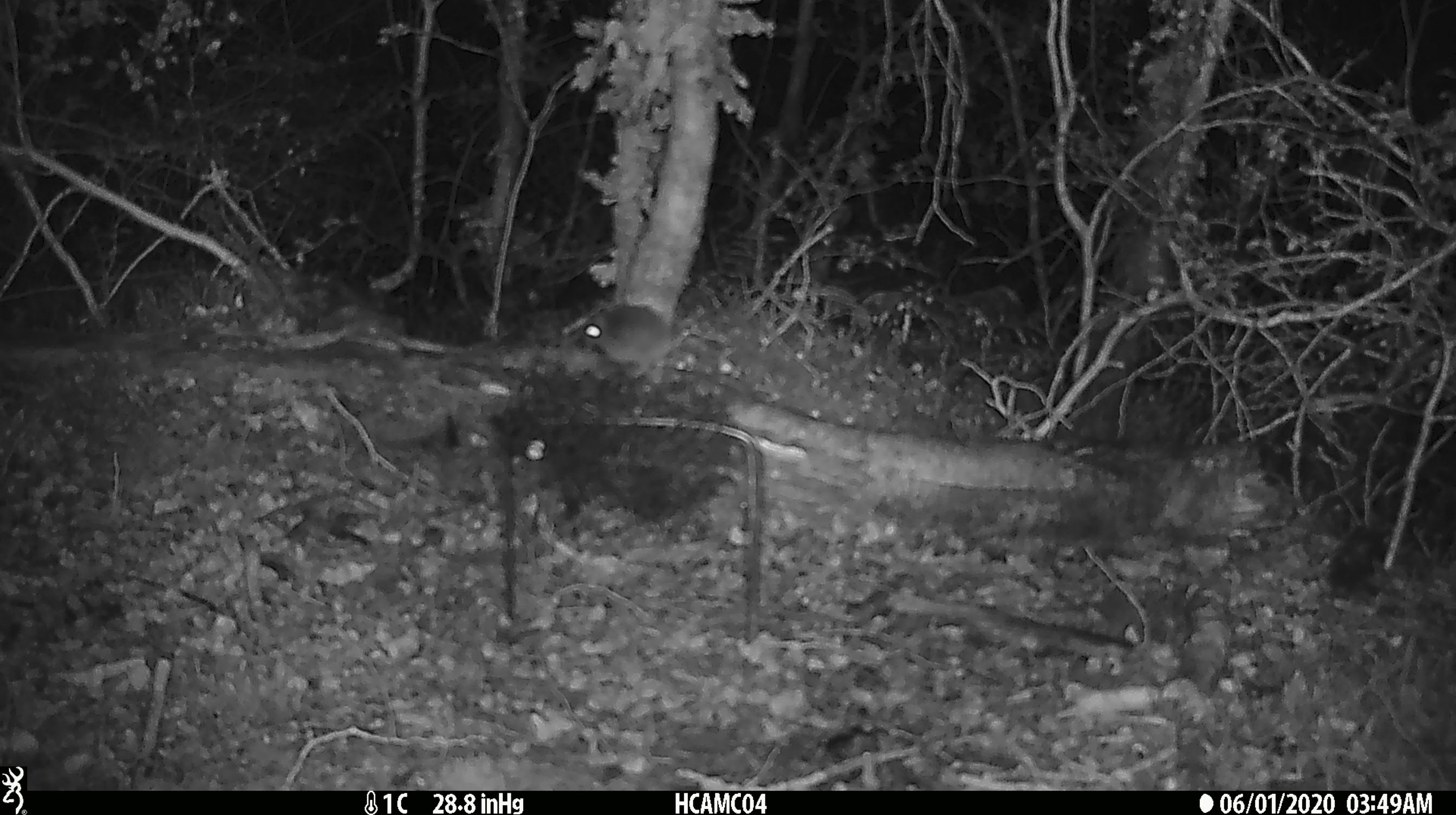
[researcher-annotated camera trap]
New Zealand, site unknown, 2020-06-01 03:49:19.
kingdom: Animalia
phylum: Chordata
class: Mammalia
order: Rodentia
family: Muridae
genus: Mus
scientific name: Mus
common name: mouse